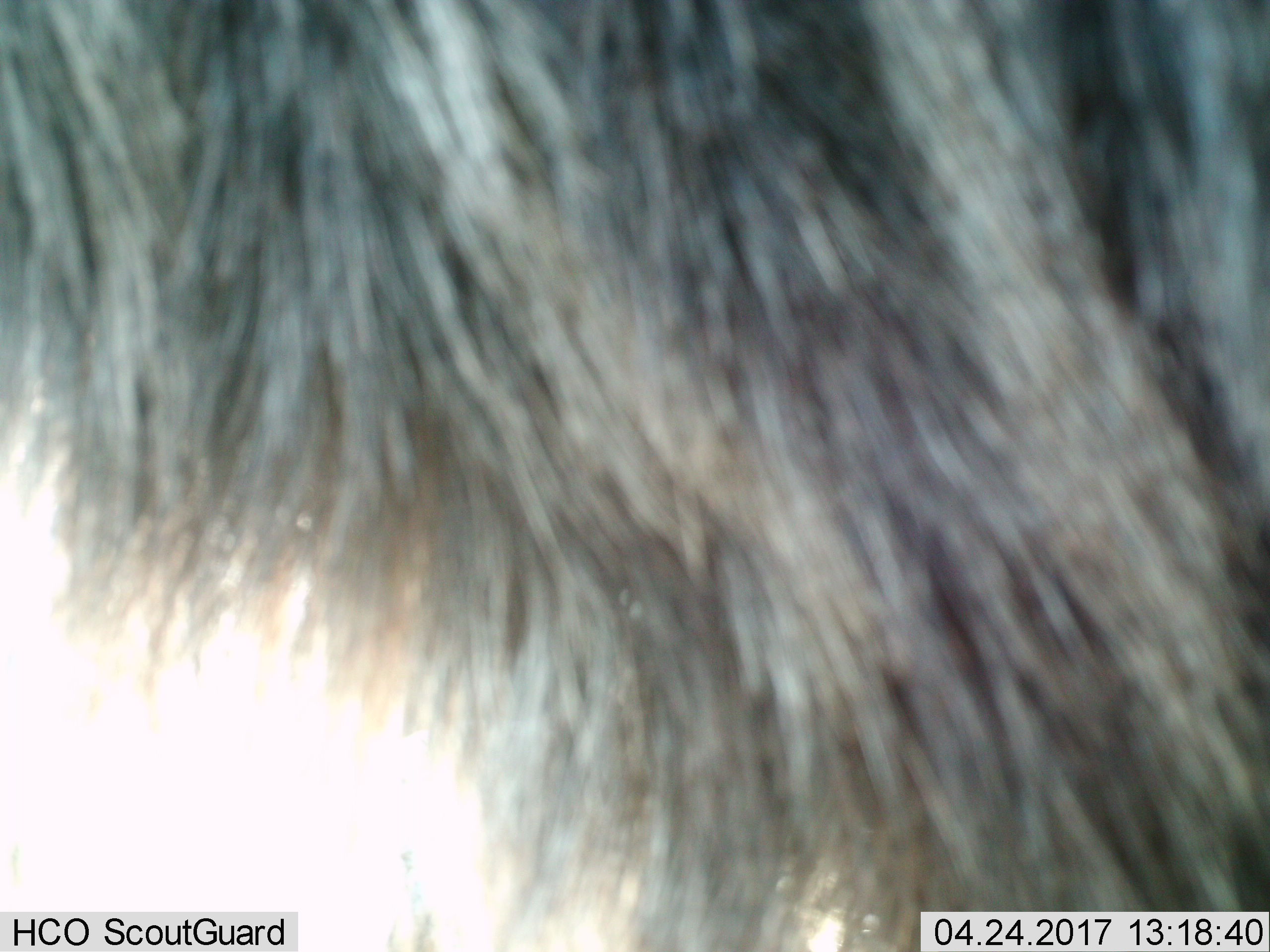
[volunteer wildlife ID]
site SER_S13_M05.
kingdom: Animalia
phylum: Chordata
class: Mammalia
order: Artiodactyla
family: Bovidae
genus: Connochaetes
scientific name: Connochaetes taurinus taurinus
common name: blue wildebeest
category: wildebeestblue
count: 1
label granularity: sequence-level